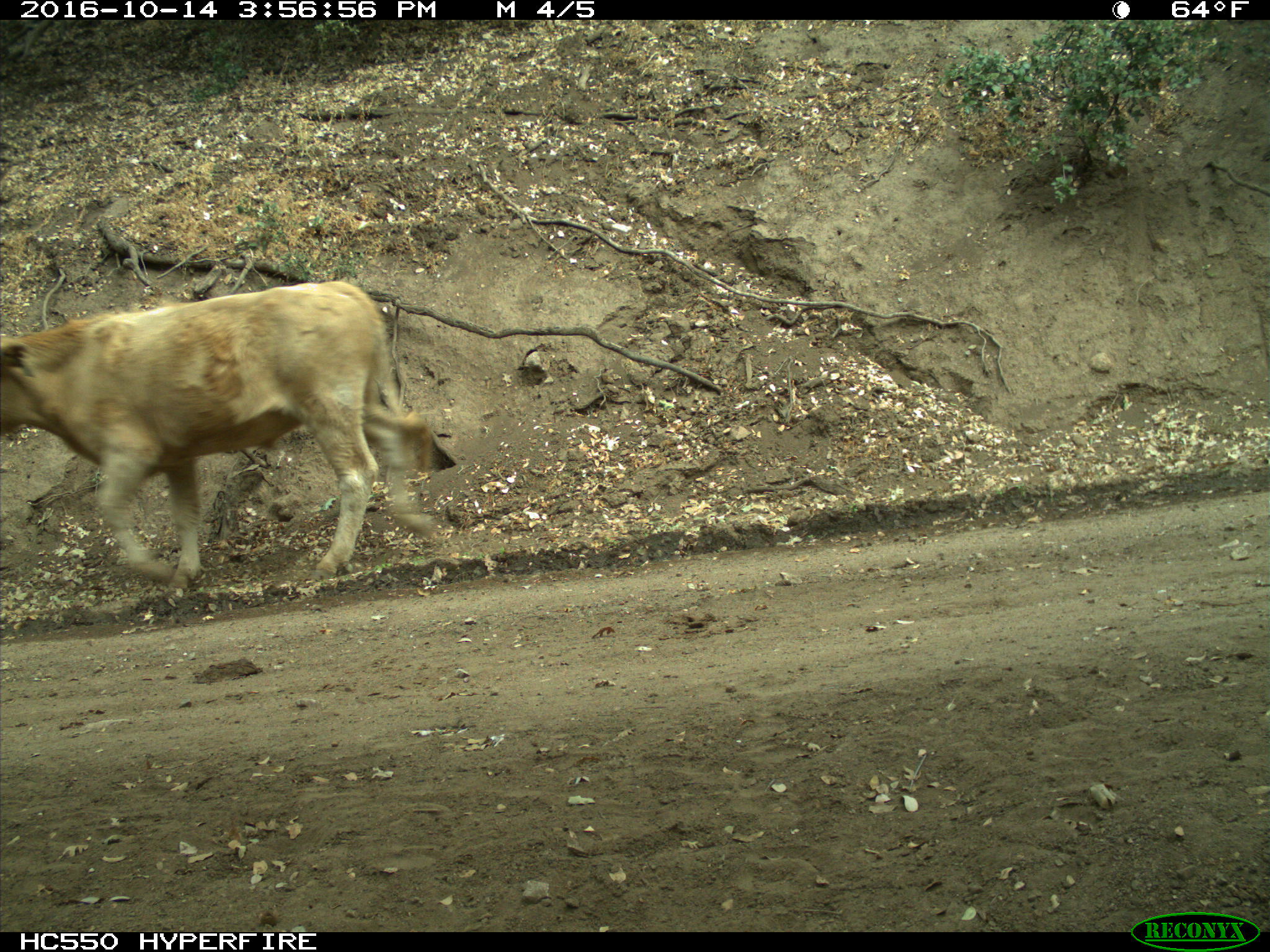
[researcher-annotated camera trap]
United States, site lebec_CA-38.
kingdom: Animalia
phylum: Chordata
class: Mammalia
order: Artiodactyla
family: Bovidae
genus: Bos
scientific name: Bos taurus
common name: domestic cow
Bos taurus (domestic cow).